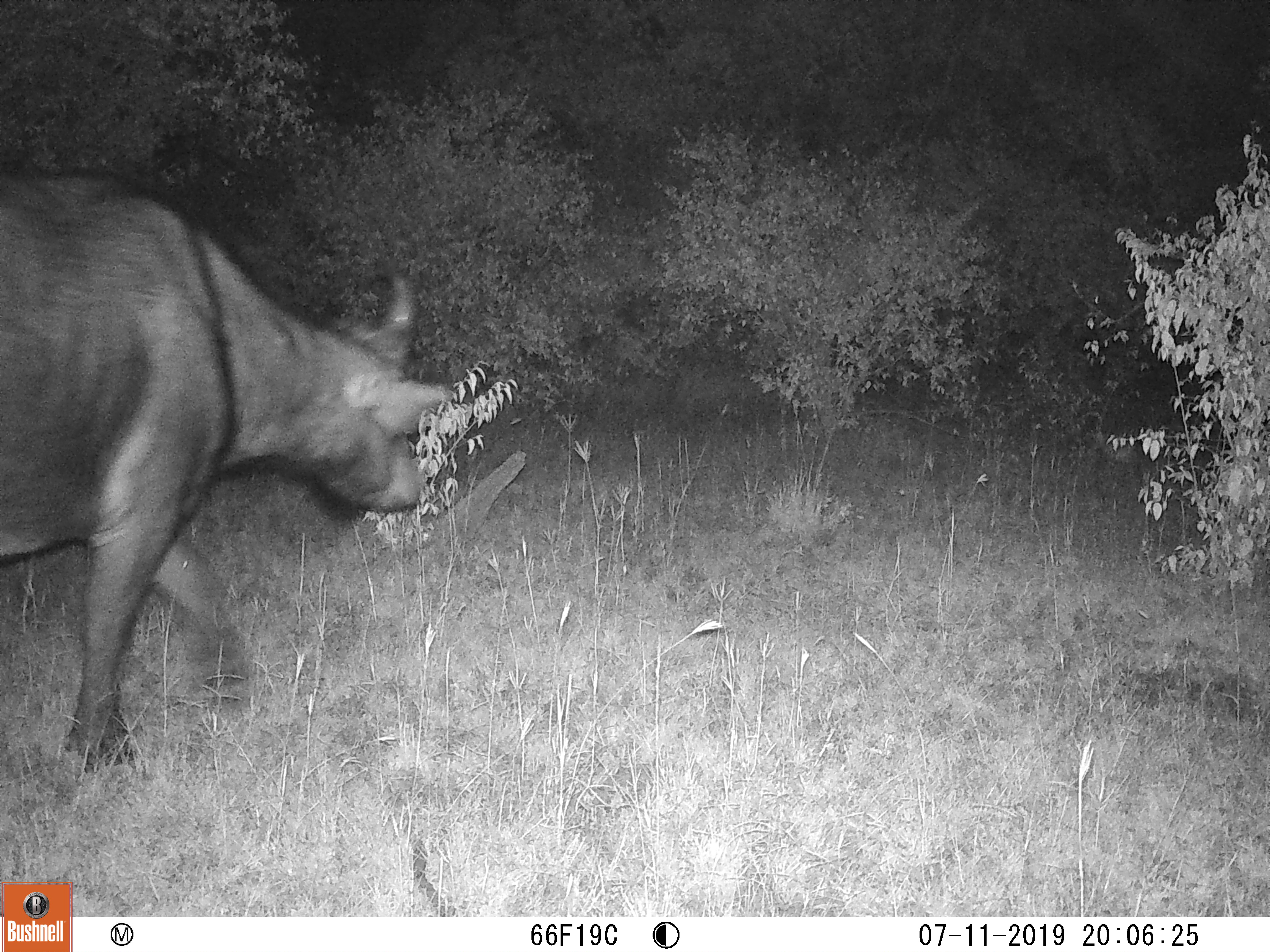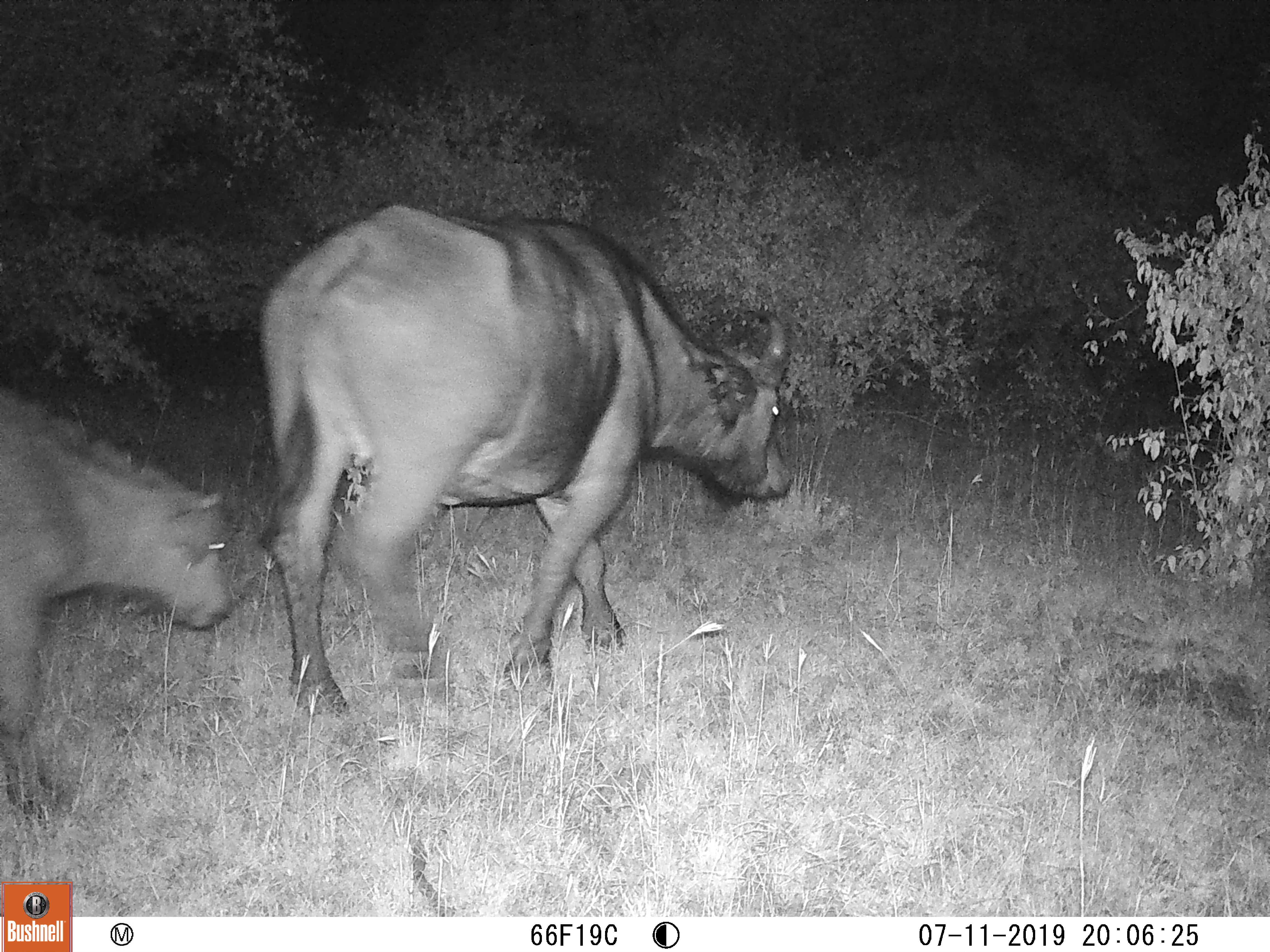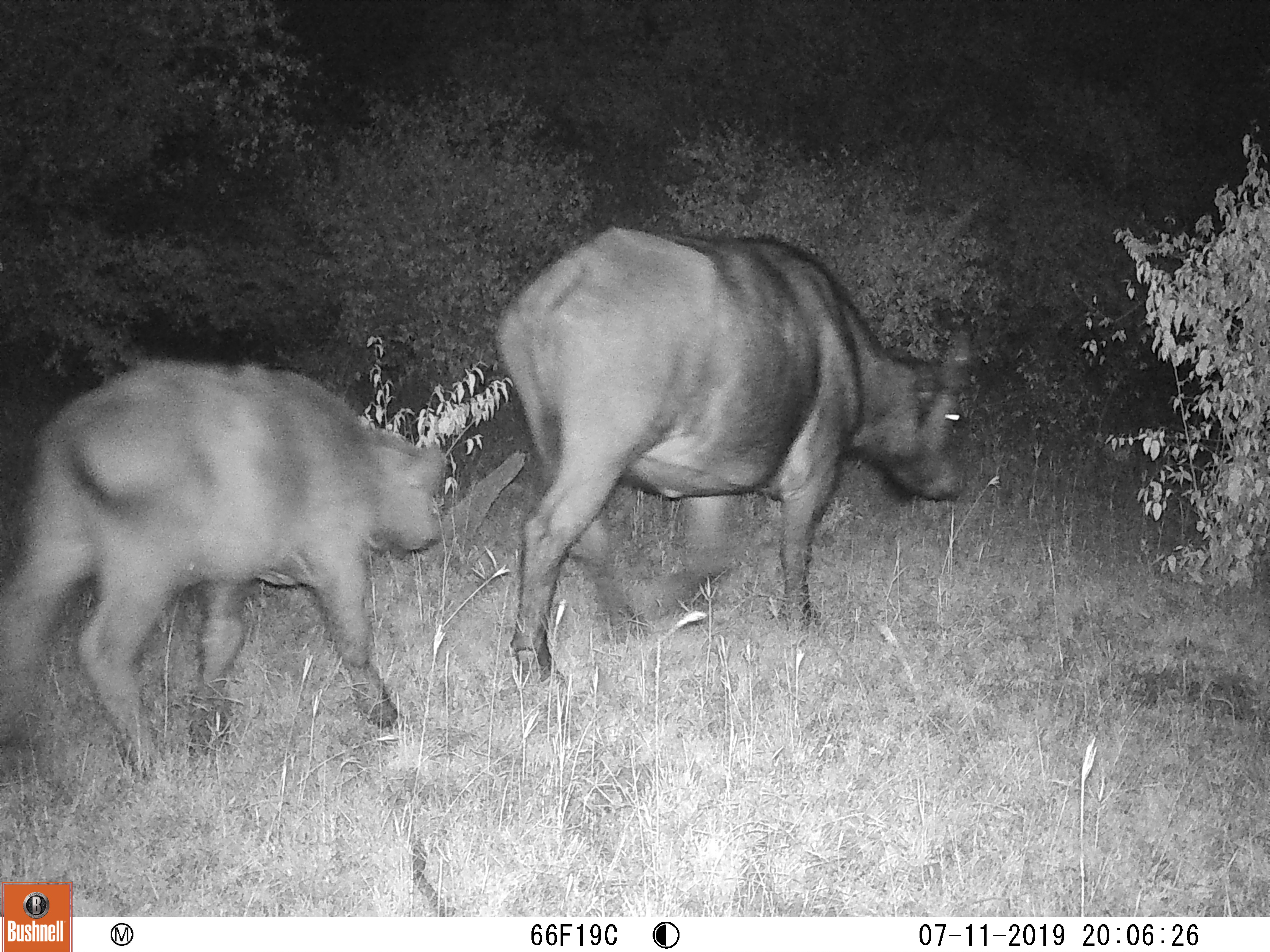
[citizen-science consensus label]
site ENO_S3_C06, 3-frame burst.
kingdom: Animalia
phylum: Chordata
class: Mammalia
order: Artiodactyla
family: Bovidae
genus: Syncerus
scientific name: Syncerus caffer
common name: african buffalo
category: buffalo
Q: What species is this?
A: Buffalo (african buffalo) (Syncerus caffer).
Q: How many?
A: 2.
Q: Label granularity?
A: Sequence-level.